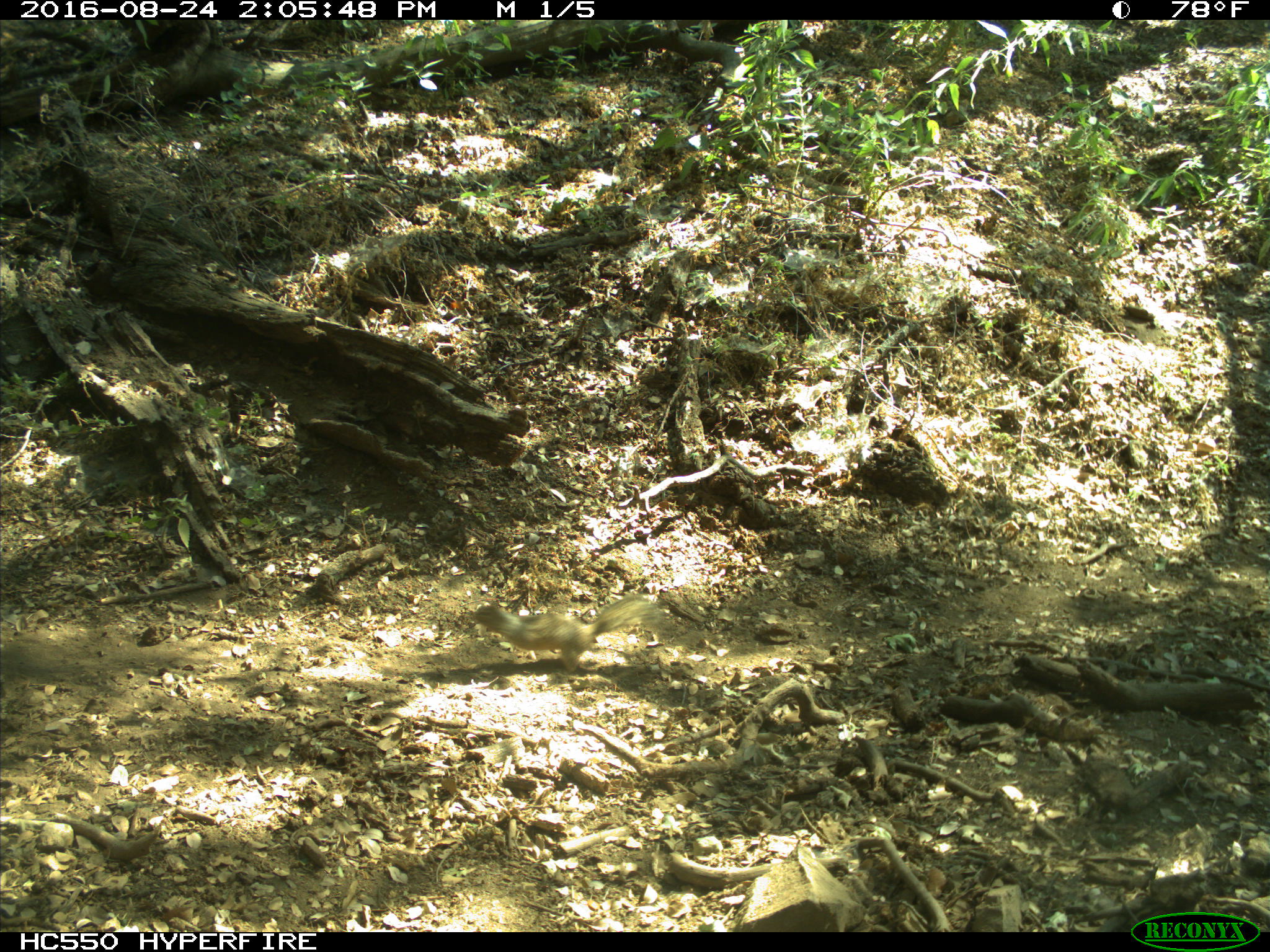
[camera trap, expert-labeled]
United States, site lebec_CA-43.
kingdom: Animalia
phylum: Chordata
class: Mammalia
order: Rodentia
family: Sciuridae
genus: Otospermophilus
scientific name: Otospermophilus beecheyi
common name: california ground squirrel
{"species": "Otospermophilus beecheyi (california ground squirrel)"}